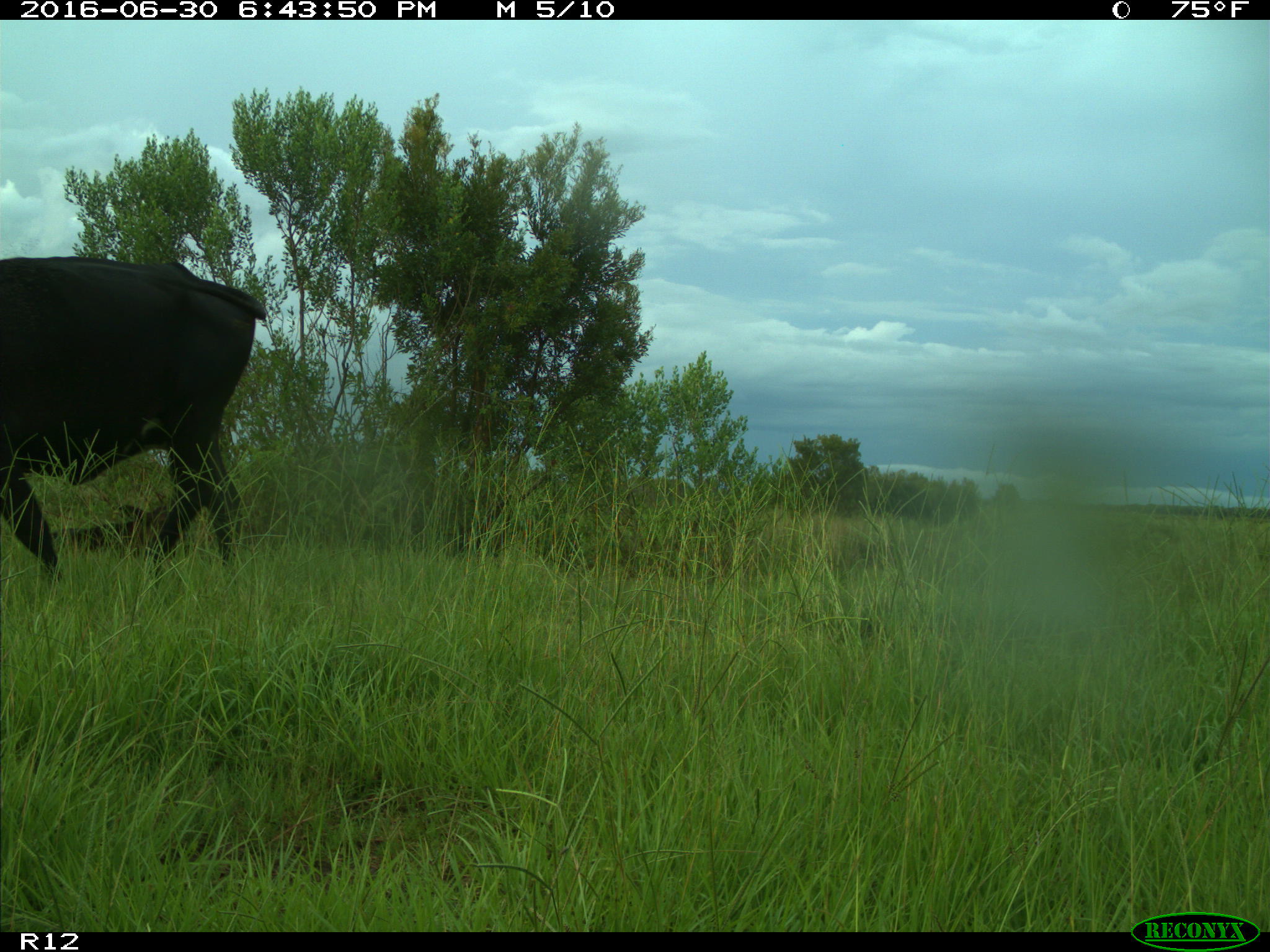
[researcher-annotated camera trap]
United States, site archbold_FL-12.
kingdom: Animalia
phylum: Chordata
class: Mammalia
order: Artiodactyla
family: Bovidae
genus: Bos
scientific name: Bos taurus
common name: domestic cow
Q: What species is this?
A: Bos taurus (domestic cow).